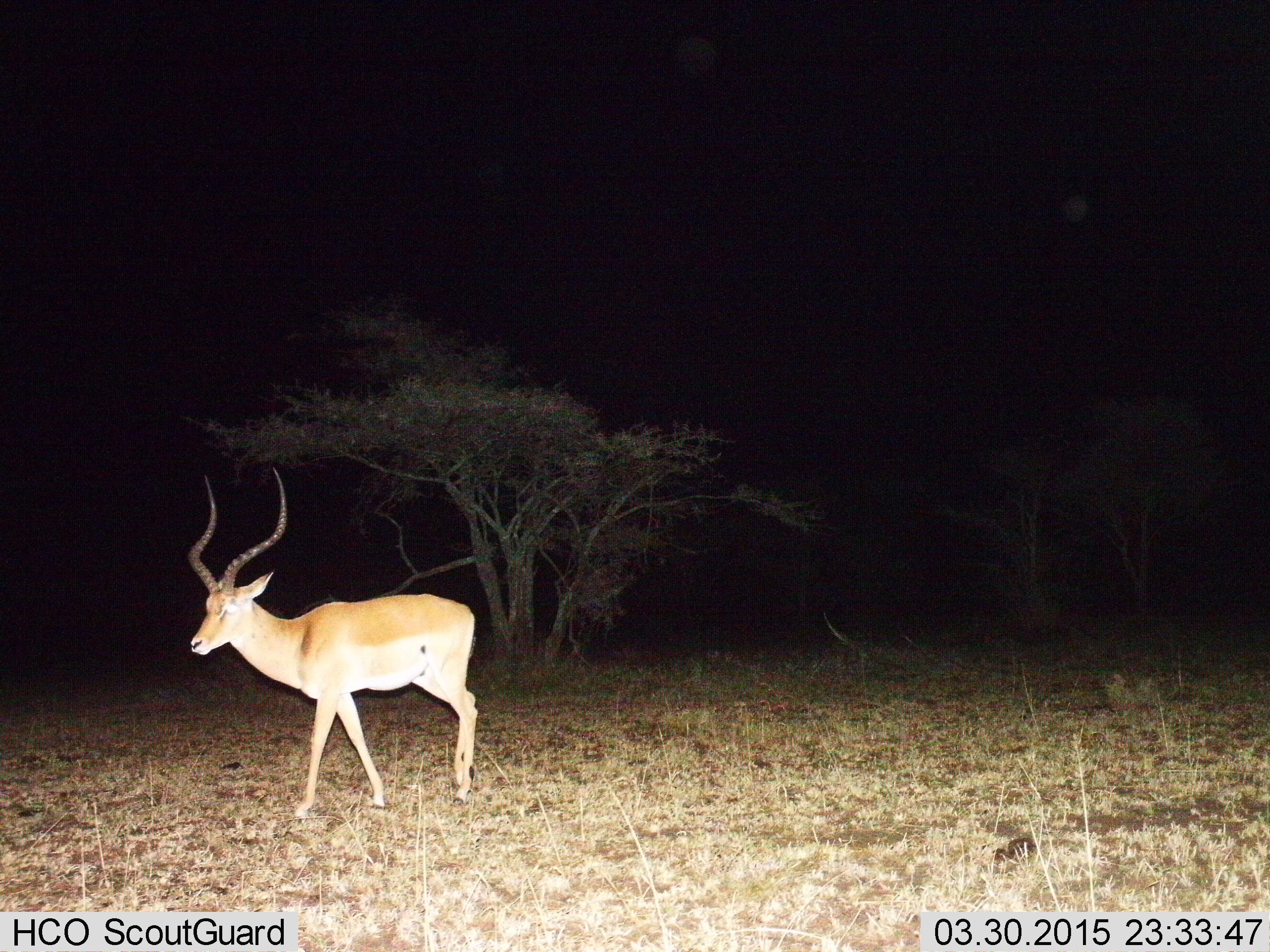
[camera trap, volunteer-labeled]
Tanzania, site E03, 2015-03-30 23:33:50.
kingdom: Animalia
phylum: Chordata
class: Mammalia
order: Artiodactyla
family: Bovidae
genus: Aepyceros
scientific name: Aepyceros melampus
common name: impala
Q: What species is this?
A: Impala (Aepyceros melampus).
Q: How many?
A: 1.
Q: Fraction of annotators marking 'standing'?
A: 40%.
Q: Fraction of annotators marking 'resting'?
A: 0%.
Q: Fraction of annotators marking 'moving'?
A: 70%.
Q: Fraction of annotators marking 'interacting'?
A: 0%.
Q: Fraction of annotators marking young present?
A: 0%.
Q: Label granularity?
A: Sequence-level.